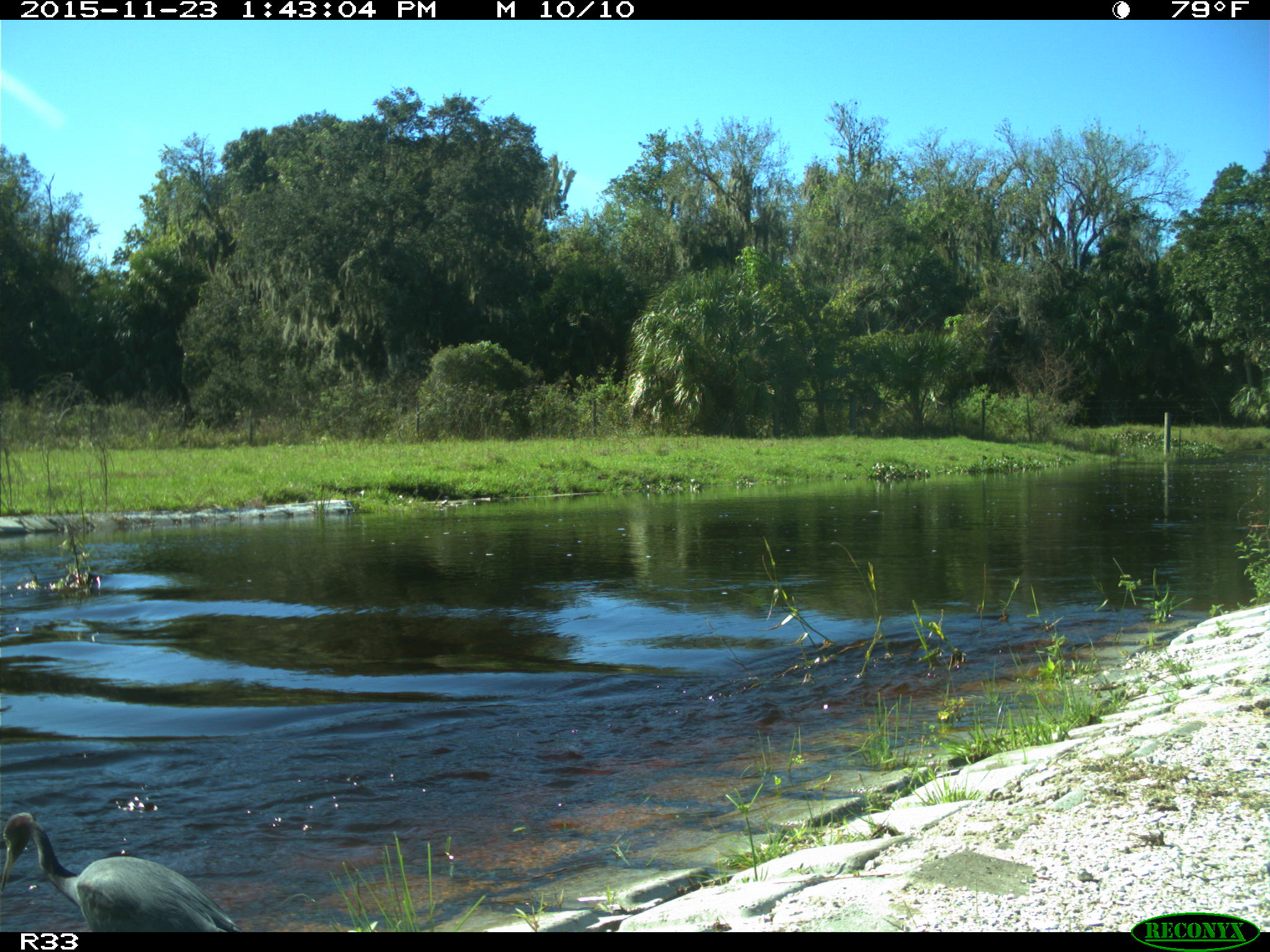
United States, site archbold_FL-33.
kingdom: Animalia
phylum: Chordata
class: Aves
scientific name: Aves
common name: birds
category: unidentified bird